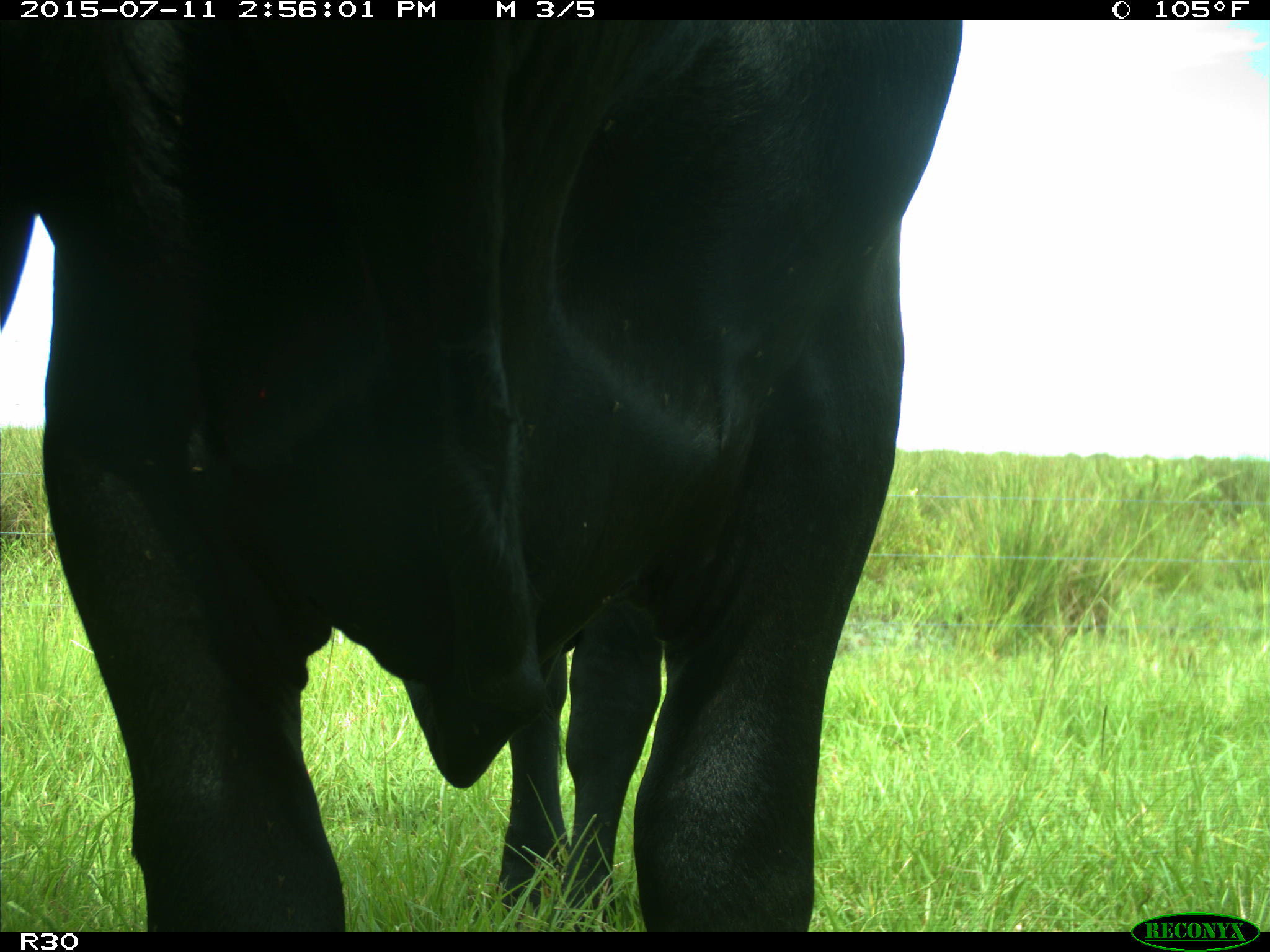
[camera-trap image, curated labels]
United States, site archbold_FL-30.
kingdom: Animalia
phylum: Chordata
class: Mammalia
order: Artiodactyla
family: Bovidae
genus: Bos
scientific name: Bos taurus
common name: domestic cow